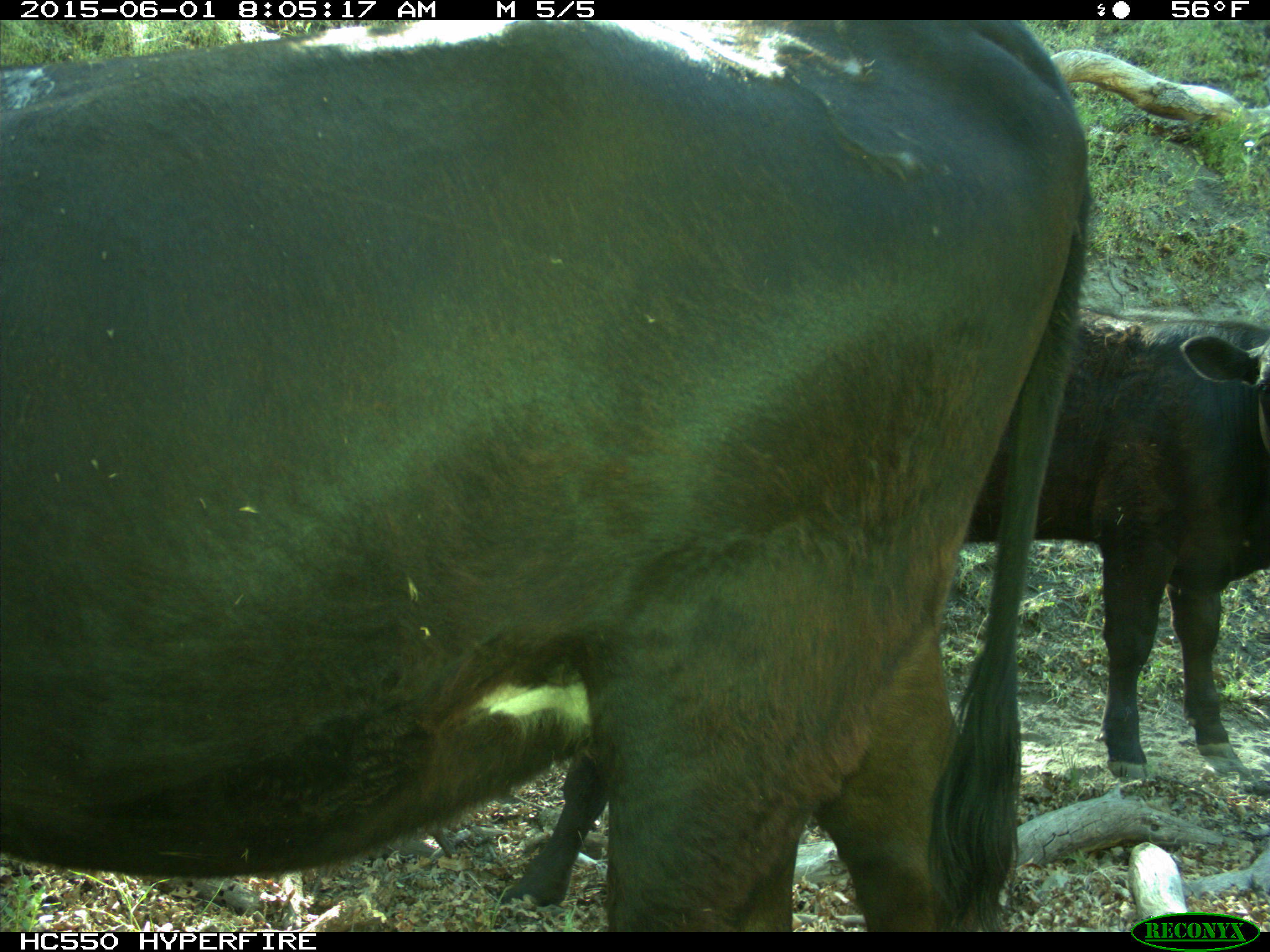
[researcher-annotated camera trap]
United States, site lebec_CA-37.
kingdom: Animalia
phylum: Chordata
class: Mammalia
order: Artiodactyla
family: Bovidae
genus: Bos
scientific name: Bos taurus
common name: domestic cow